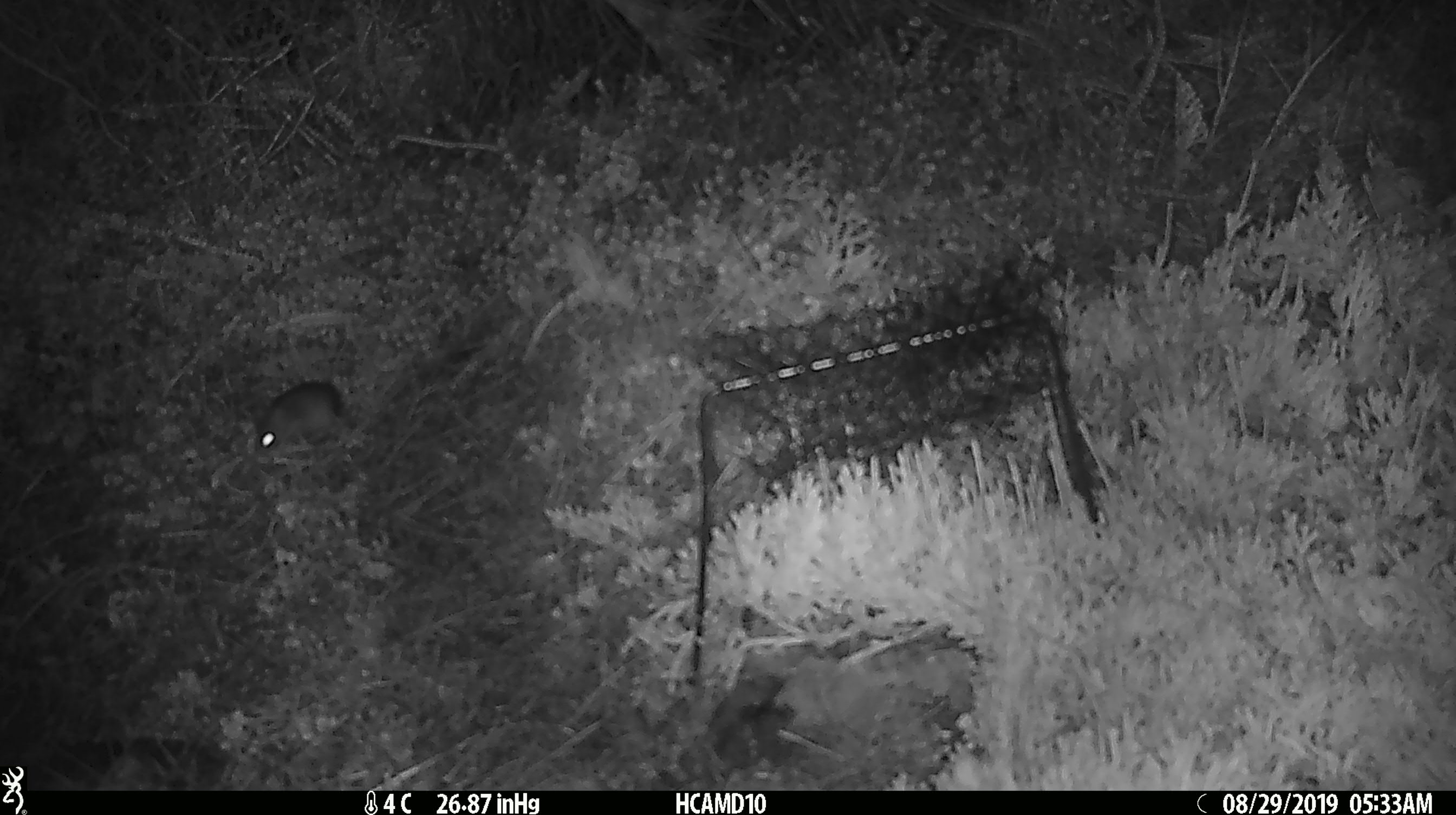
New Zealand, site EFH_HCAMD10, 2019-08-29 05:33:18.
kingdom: Animalia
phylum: Chordata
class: Mammalia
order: Rodentia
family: Muridae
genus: Mus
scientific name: Mus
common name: mouse